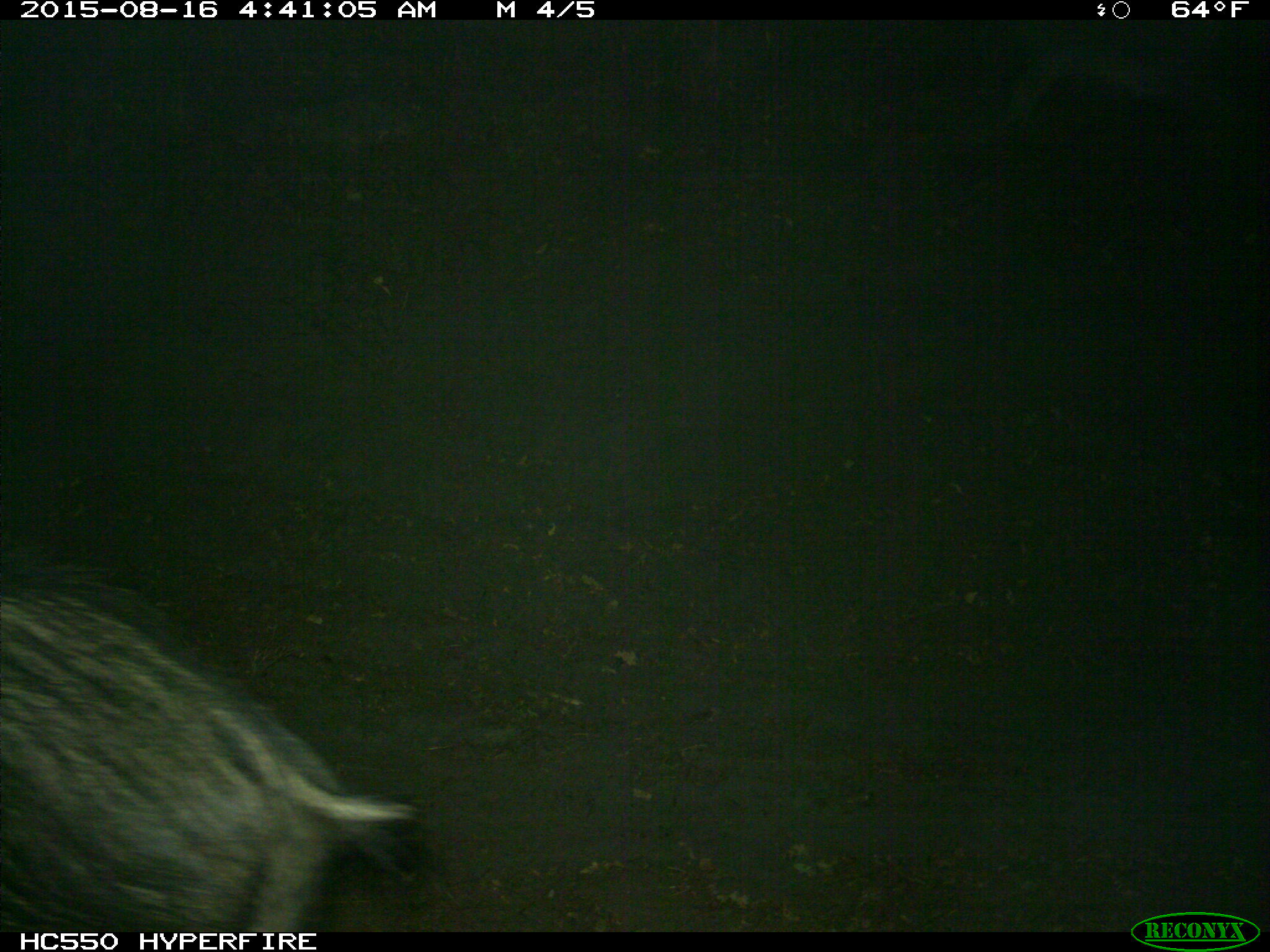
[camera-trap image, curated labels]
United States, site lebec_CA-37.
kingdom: Animalia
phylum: Chordata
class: Mammalia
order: Artiodactyla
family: Suidae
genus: Sus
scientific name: Sus scrofa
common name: wild boar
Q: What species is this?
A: Sus scrofa (wild boar).